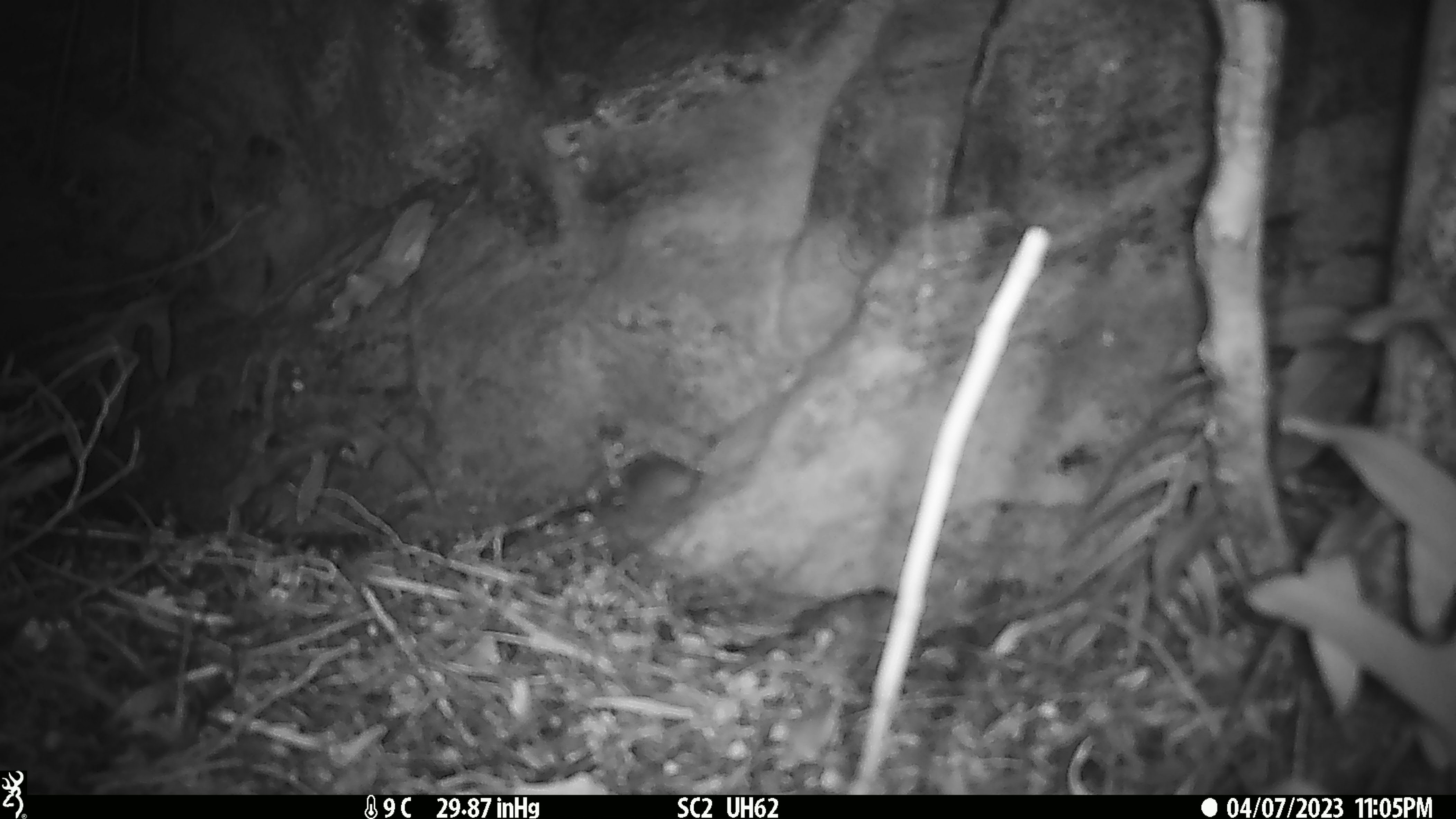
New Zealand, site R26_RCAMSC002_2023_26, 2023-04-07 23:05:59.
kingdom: Animalia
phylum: Chordata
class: Mammalia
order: Rodentia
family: Muridae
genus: Mus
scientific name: Mus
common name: mouse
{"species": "mouse (Mus)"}